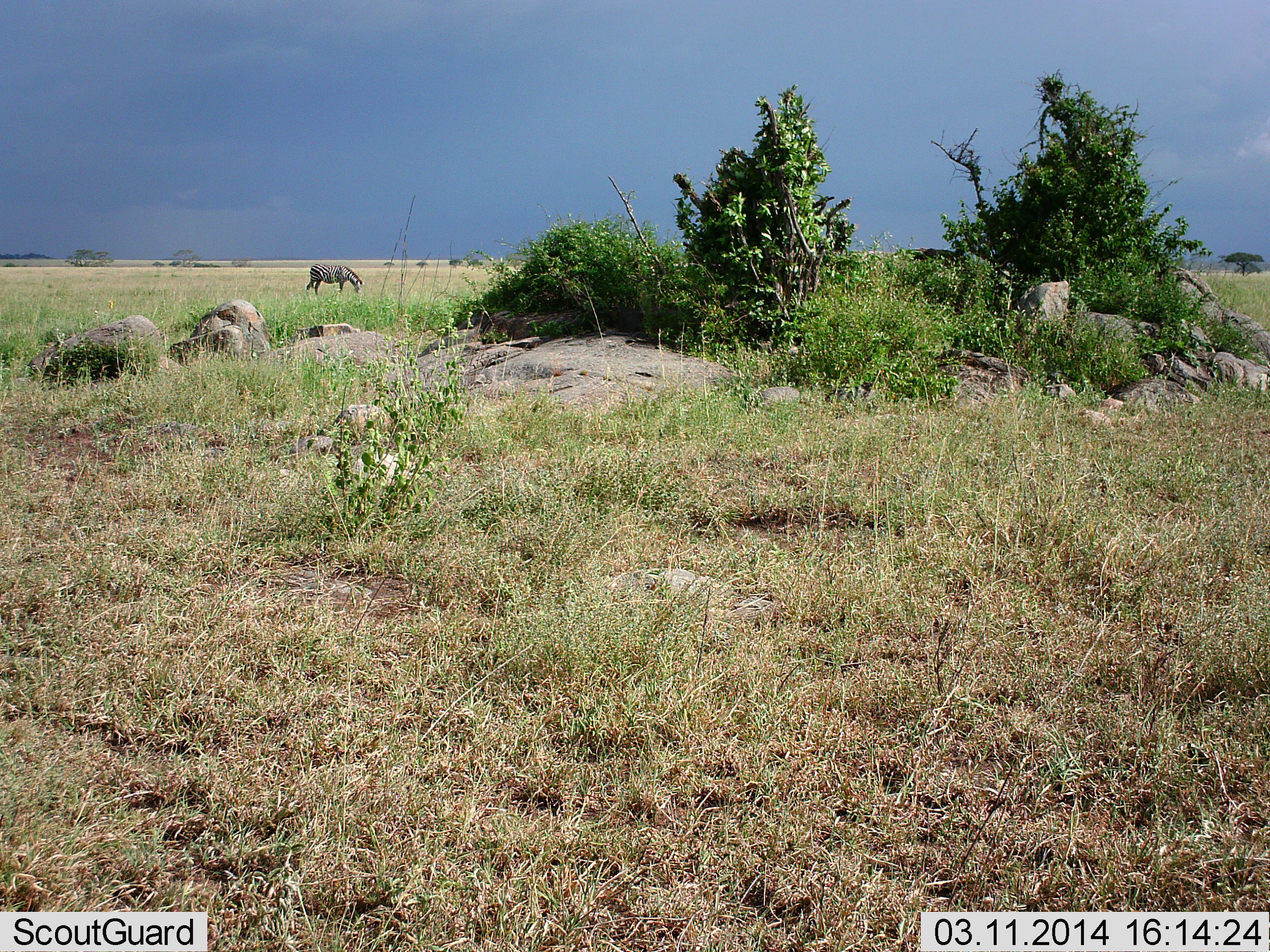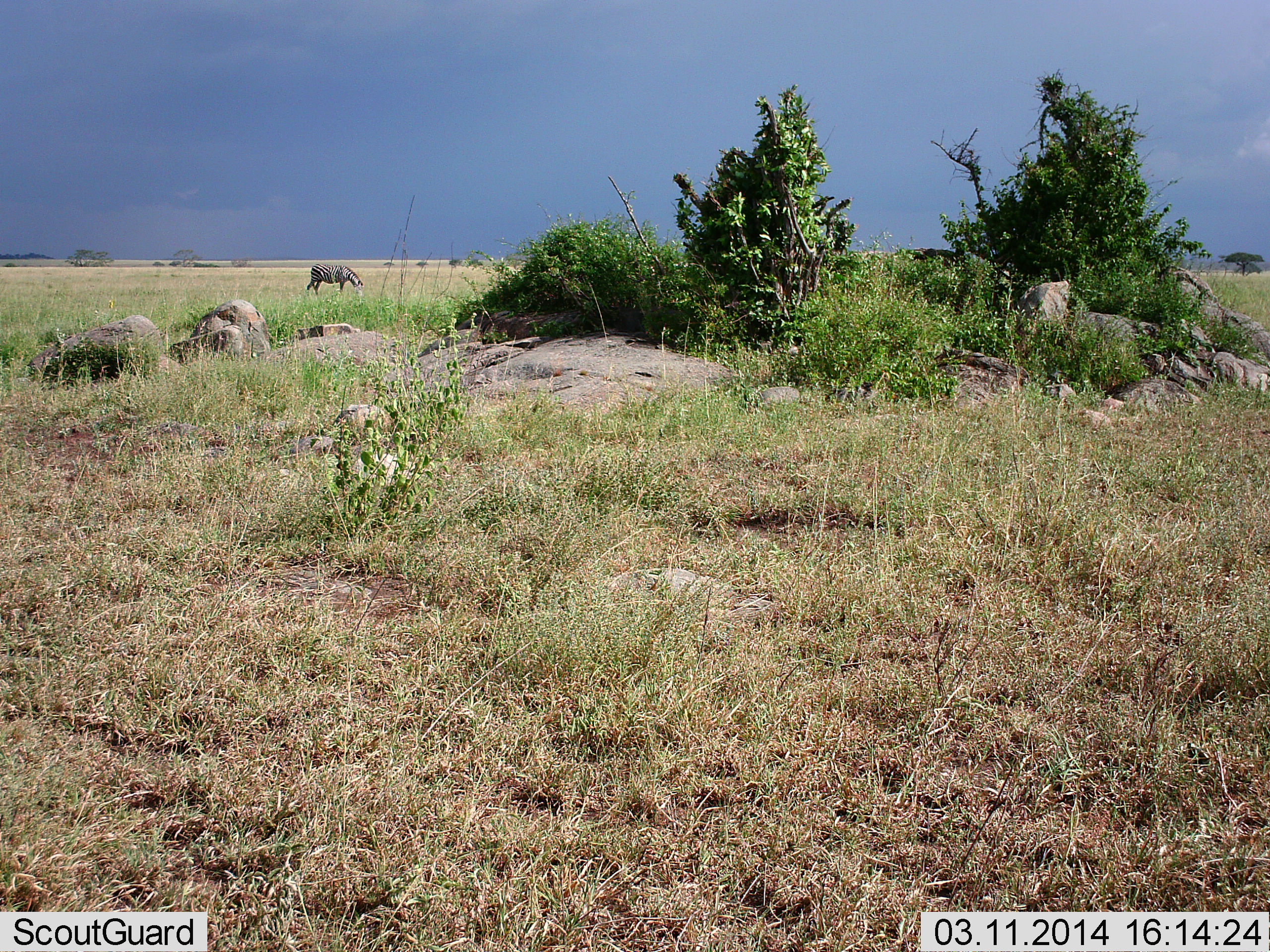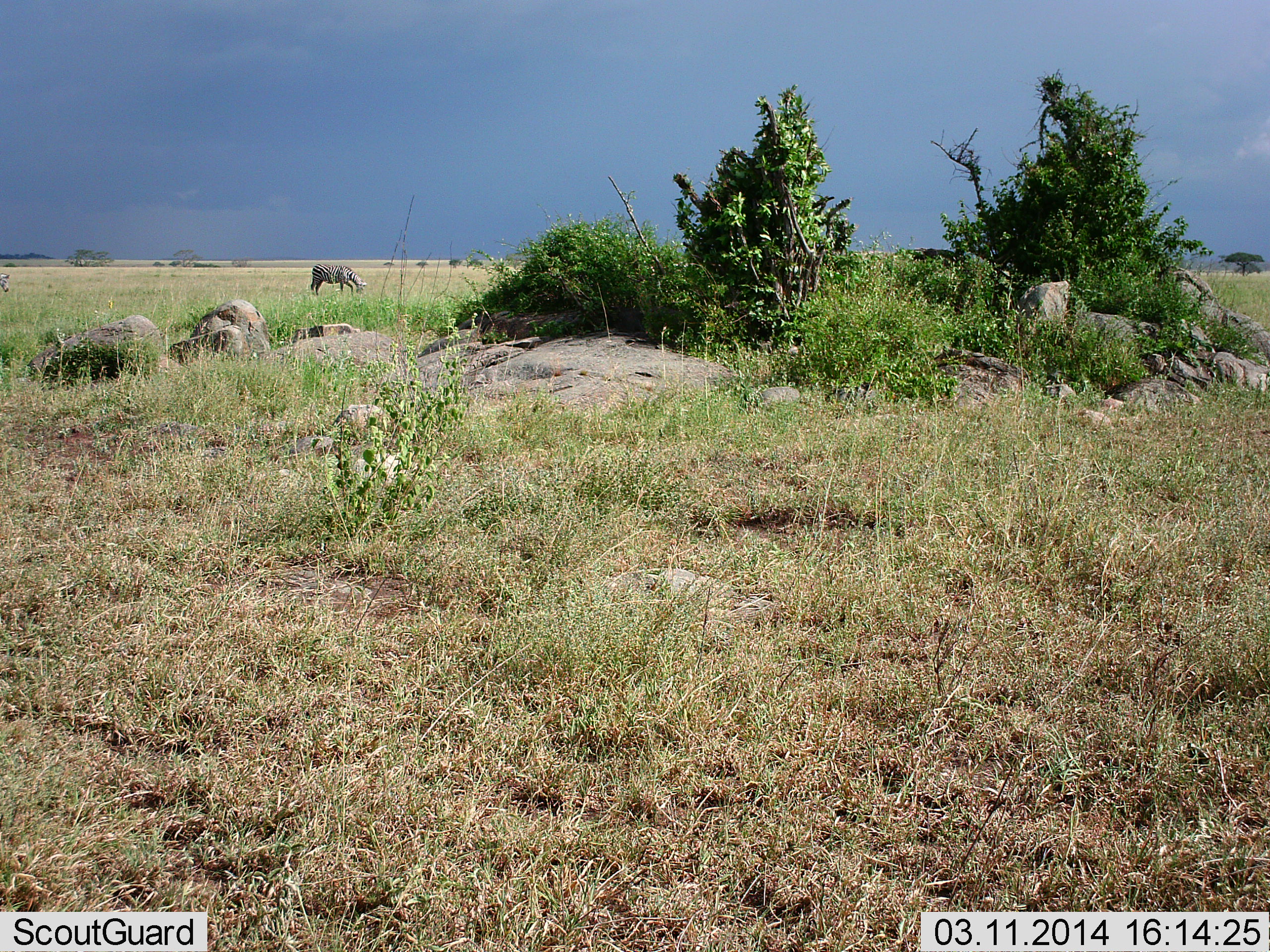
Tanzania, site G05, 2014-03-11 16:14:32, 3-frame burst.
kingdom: Animalia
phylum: Chordata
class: Mammalia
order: Perissodactyla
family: Equidae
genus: Equus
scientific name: Equus quagga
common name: plains zebra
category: zebra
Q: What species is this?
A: Zebra (plains zebra) (Equus quagga).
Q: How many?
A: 2.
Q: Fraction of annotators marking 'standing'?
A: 11%.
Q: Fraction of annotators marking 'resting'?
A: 0%.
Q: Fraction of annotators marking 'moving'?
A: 44%.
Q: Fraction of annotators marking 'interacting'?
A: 0%.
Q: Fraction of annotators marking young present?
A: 0%.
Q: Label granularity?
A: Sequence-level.